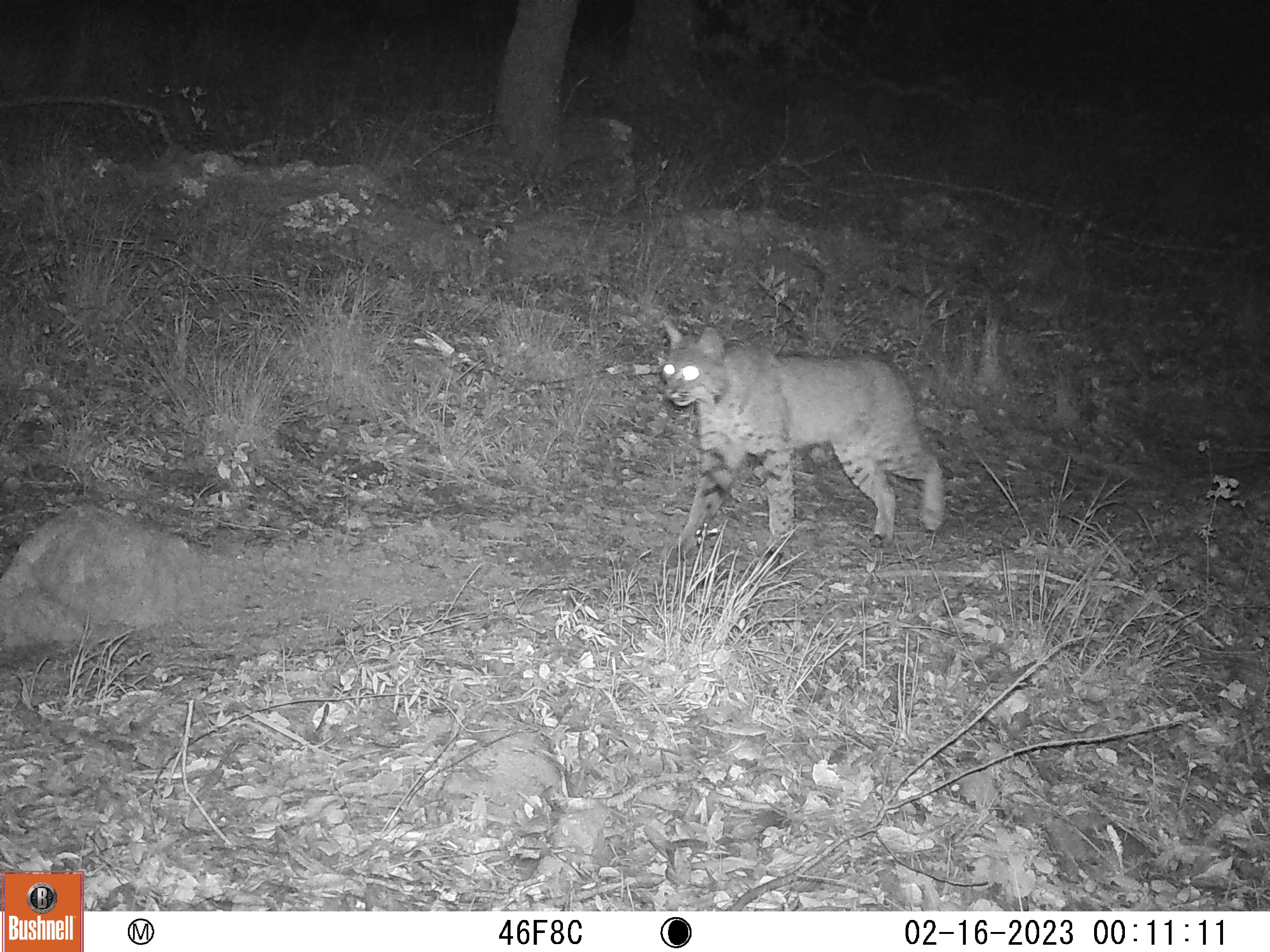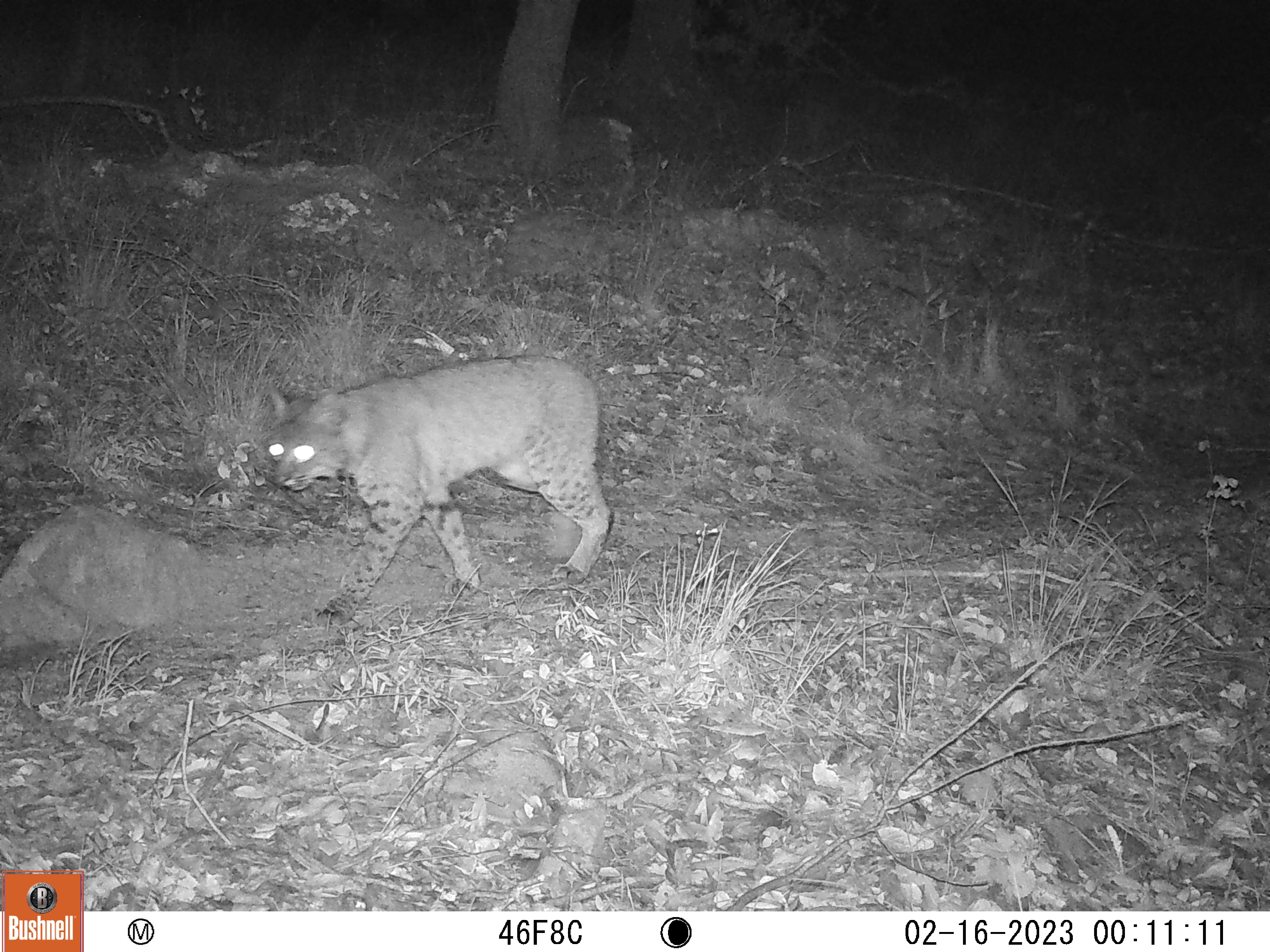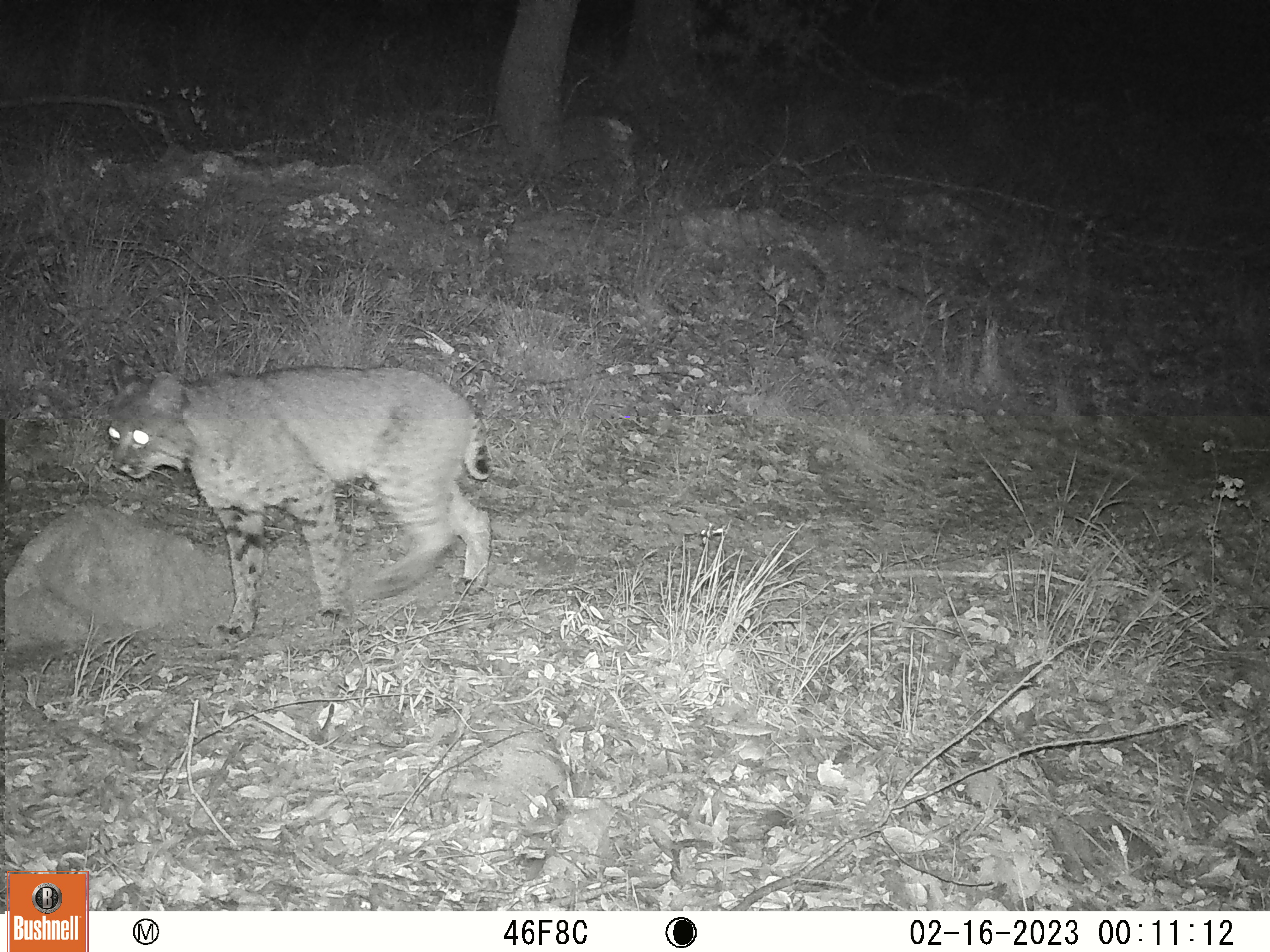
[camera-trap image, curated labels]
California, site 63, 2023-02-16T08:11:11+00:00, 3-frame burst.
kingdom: Animalia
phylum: Chordata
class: Mammalia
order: Carnivora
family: Felidae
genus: Lynx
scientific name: Lynx rufus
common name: bobcat